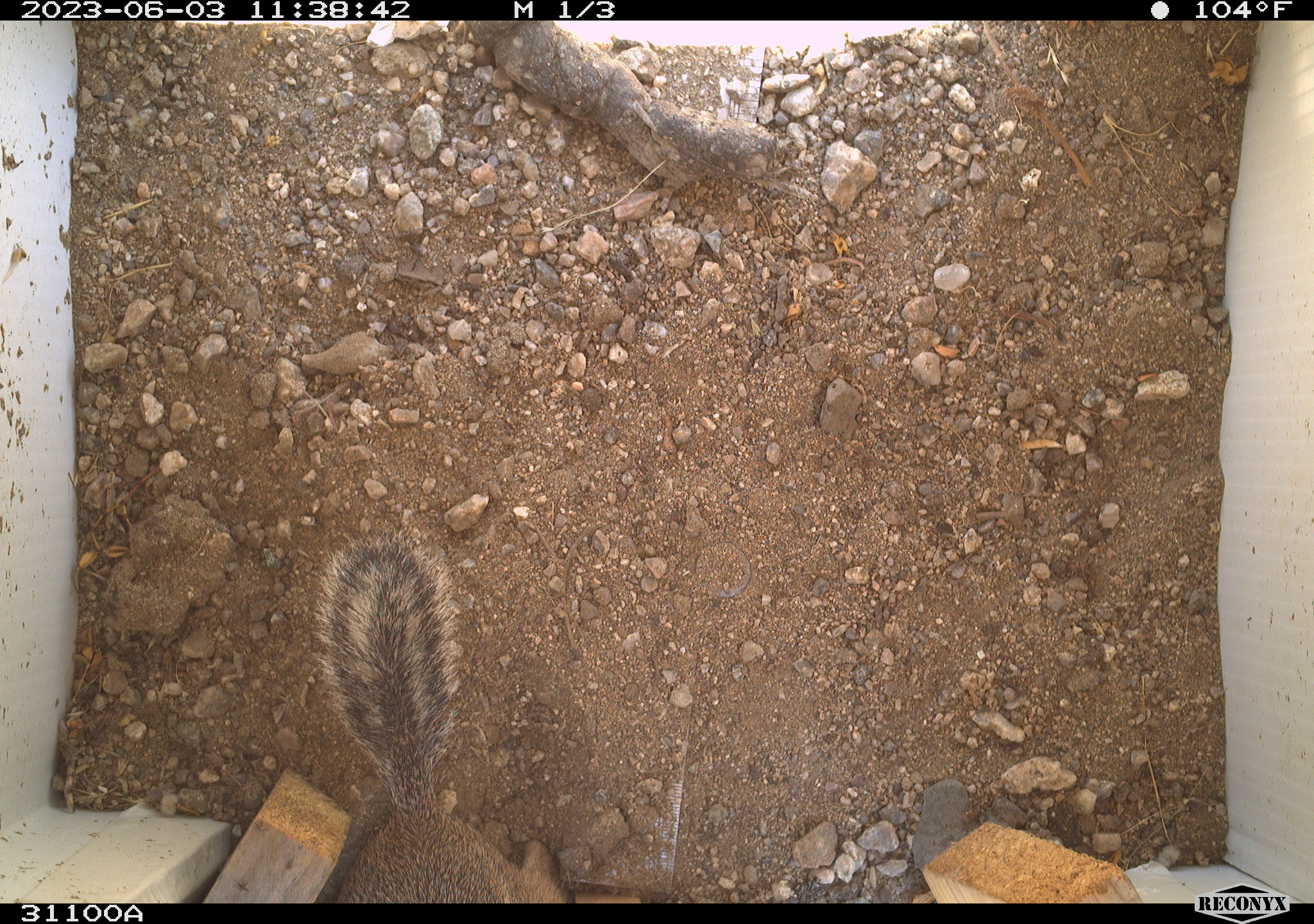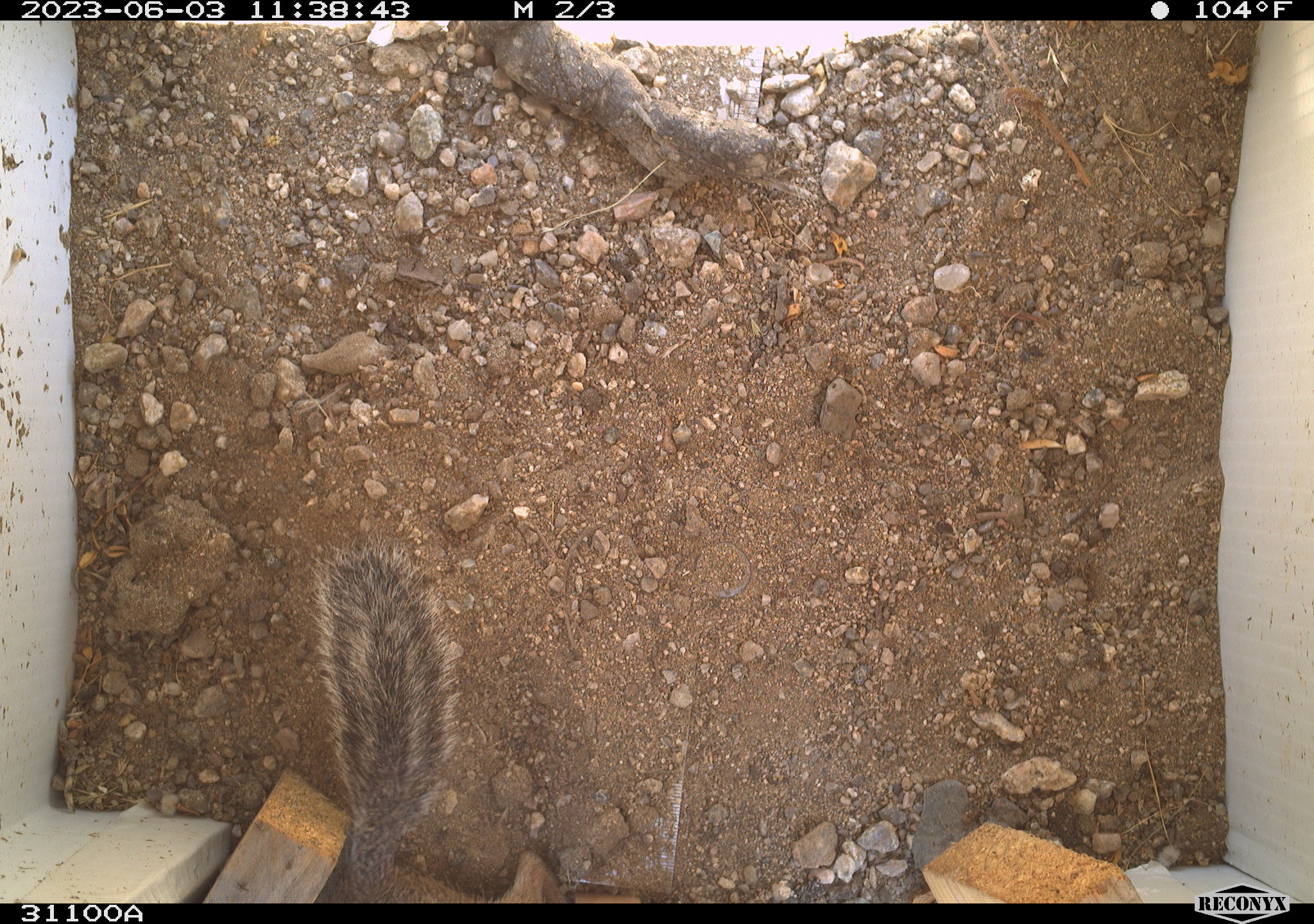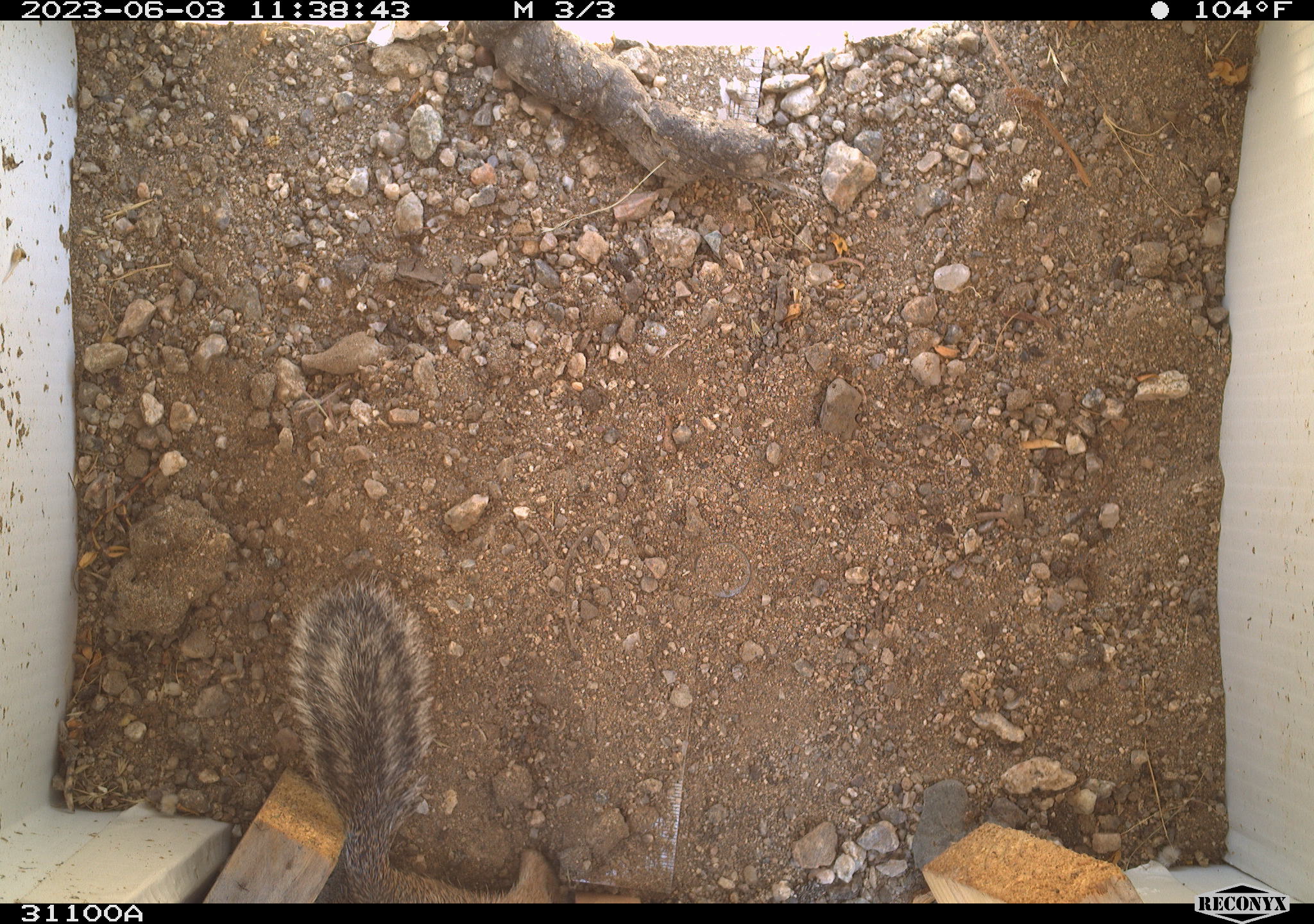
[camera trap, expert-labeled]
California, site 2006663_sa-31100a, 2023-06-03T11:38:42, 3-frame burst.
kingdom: Animalia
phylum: Chordata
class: Mammalia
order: Rodentia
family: Sciuridae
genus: Ammospermophilus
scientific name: Ammospermophilus leucurus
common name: white-tailed antelope squirrel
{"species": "white-tailed antelope squirrel (Ammospermophilus leucurus)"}